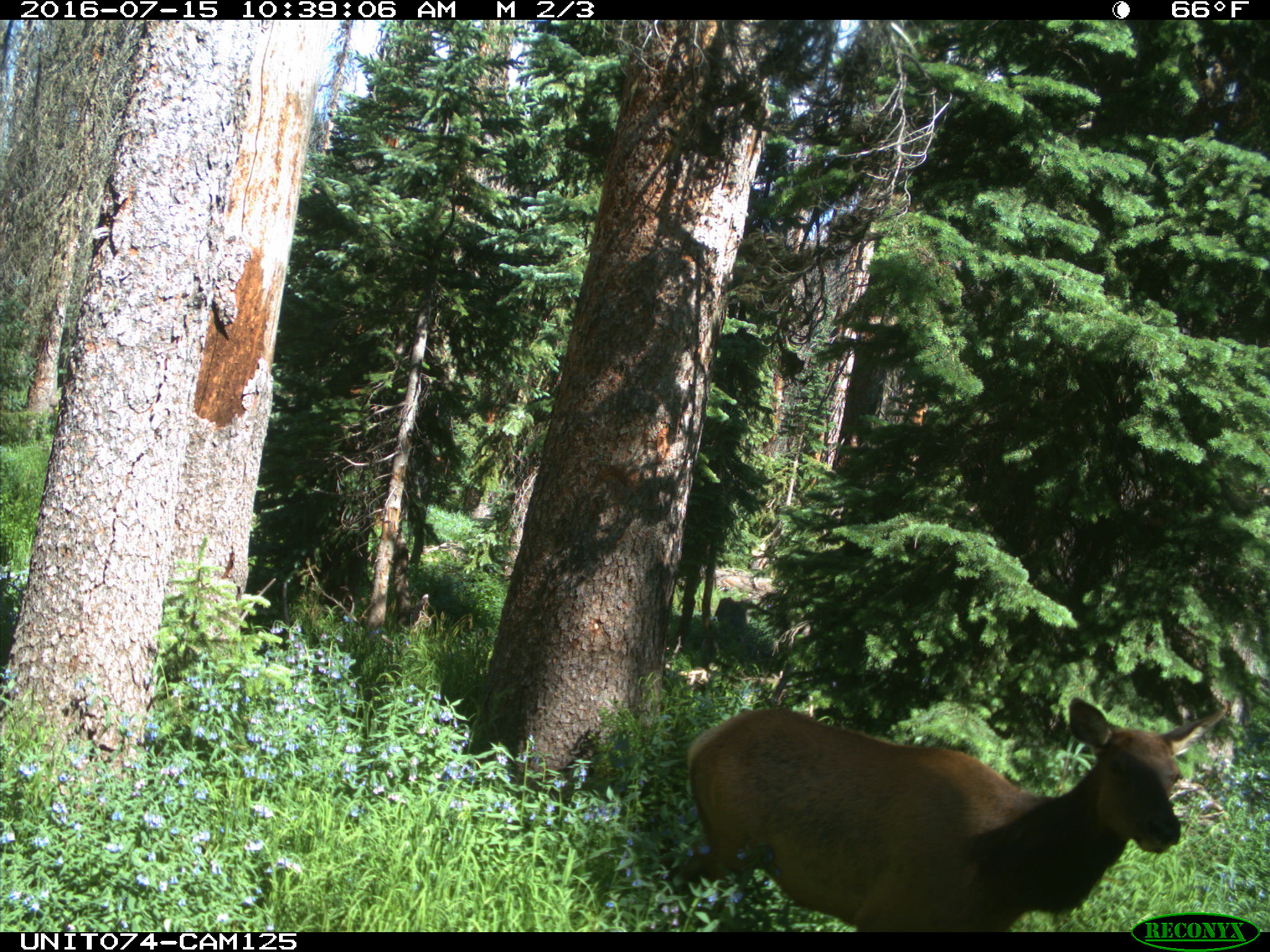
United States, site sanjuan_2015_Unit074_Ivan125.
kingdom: Animalia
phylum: Chordata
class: Mammalia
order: Artiodactyla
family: Cervidae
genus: Cervus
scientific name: Cervus elaphus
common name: red deer